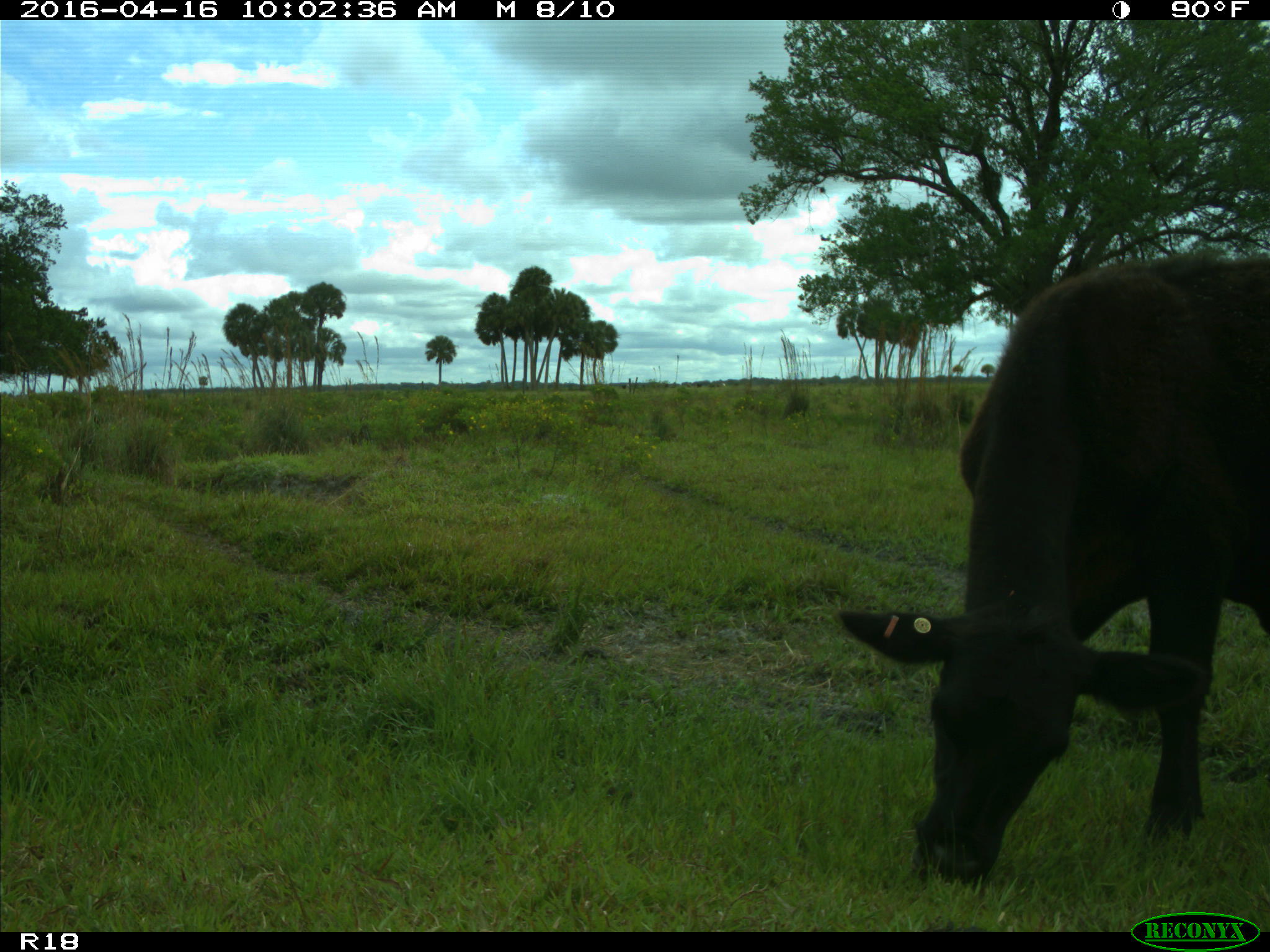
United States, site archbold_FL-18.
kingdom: Animalia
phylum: Chordata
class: Mammalia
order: Artiodactyla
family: Bovidae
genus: Bos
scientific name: Bos taurus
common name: domestic cow